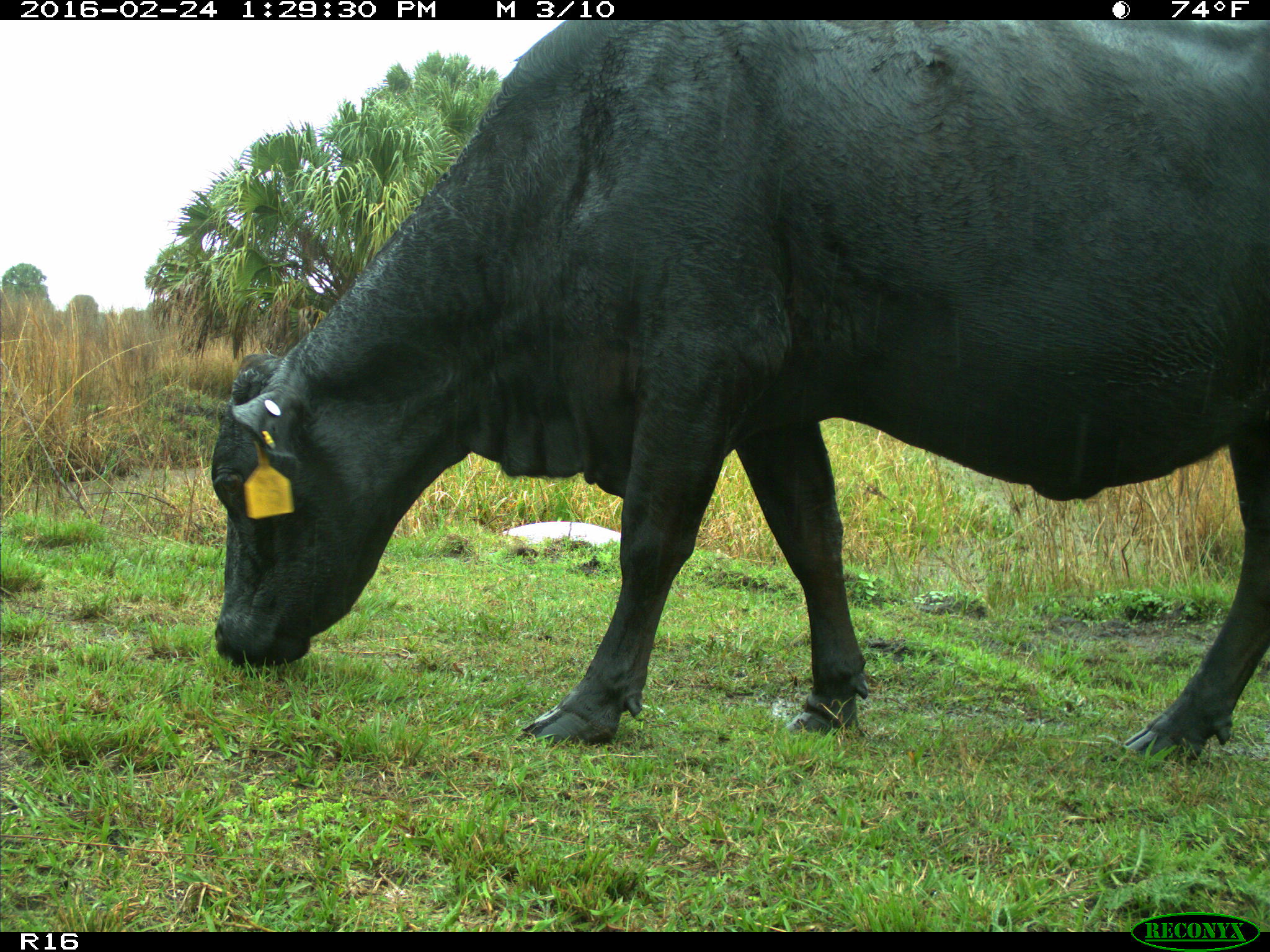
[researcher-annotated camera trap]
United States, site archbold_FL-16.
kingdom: Animalia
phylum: Chordata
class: Mammalia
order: Artiodactyla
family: Bovidae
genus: Bos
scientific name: Bos taurus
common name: domestic cow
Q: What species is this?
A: Bos taurus (domestic cow).